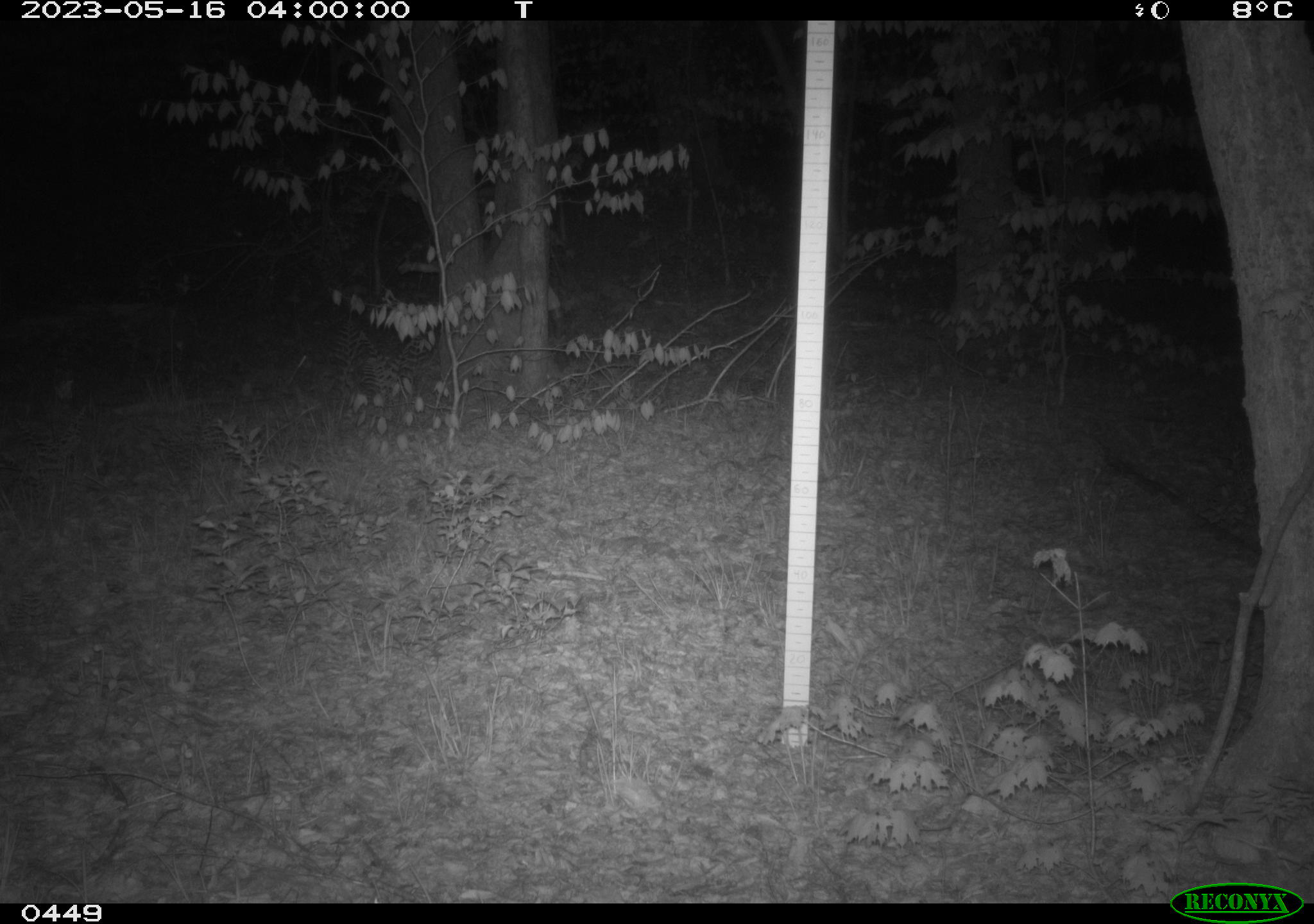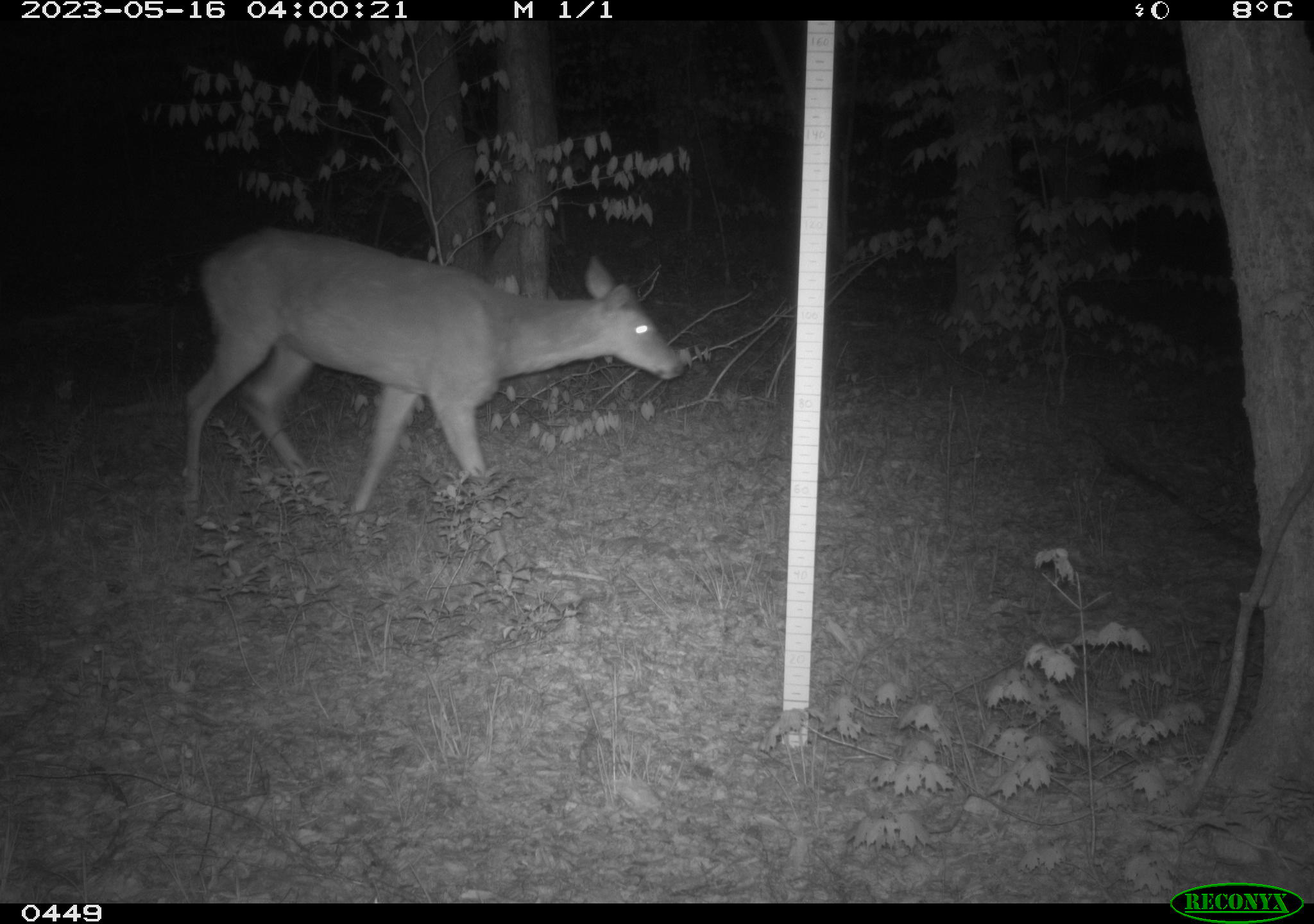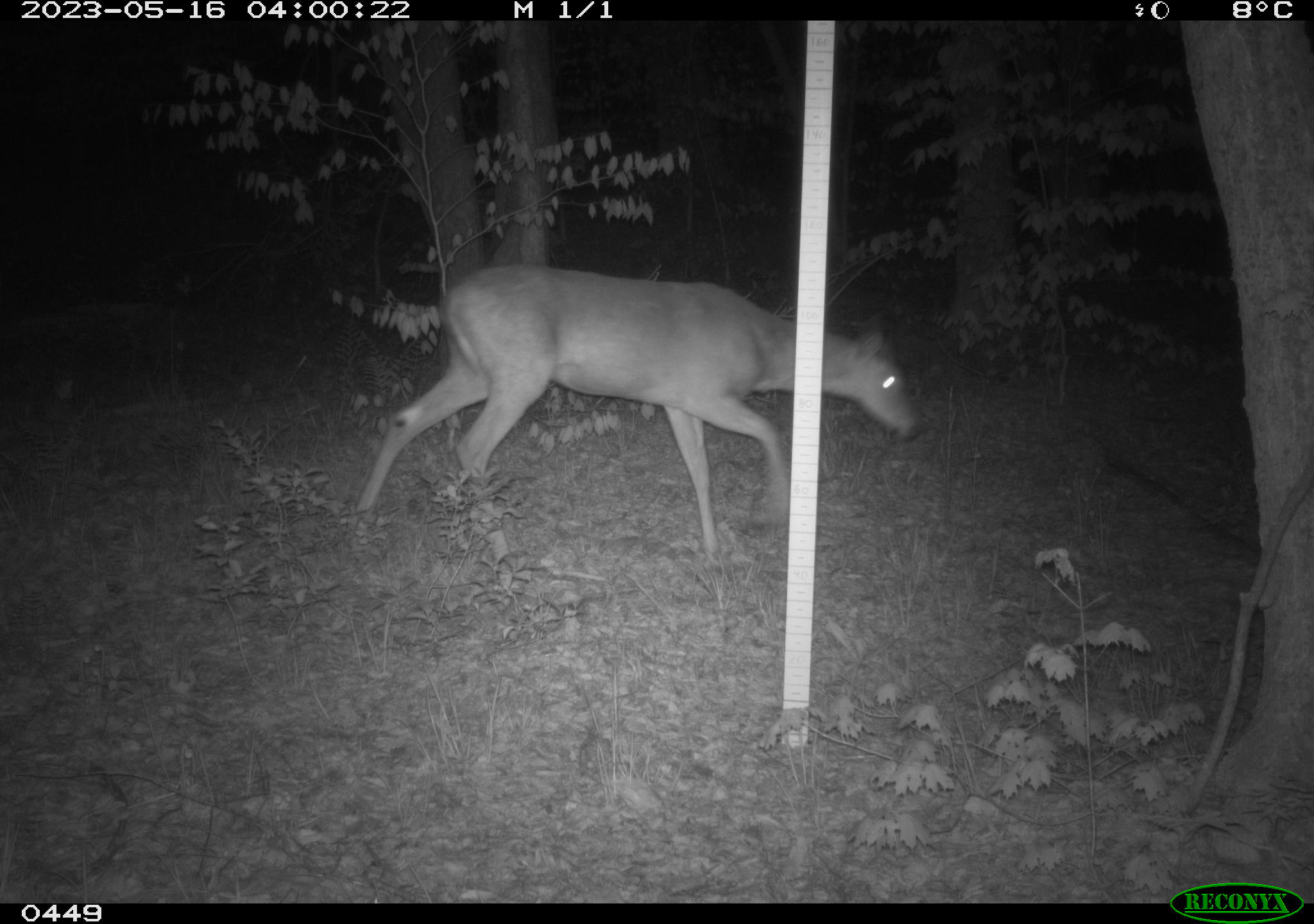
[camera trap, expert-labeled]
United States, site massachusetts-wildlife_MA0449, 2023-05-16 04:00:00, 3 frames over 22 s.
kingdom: Animalia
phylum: Chordata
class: Mammalia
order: Artiodactyla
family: Cervidae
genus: Odocoileus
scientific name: Odocoileus virginianus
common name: white-tailed deer